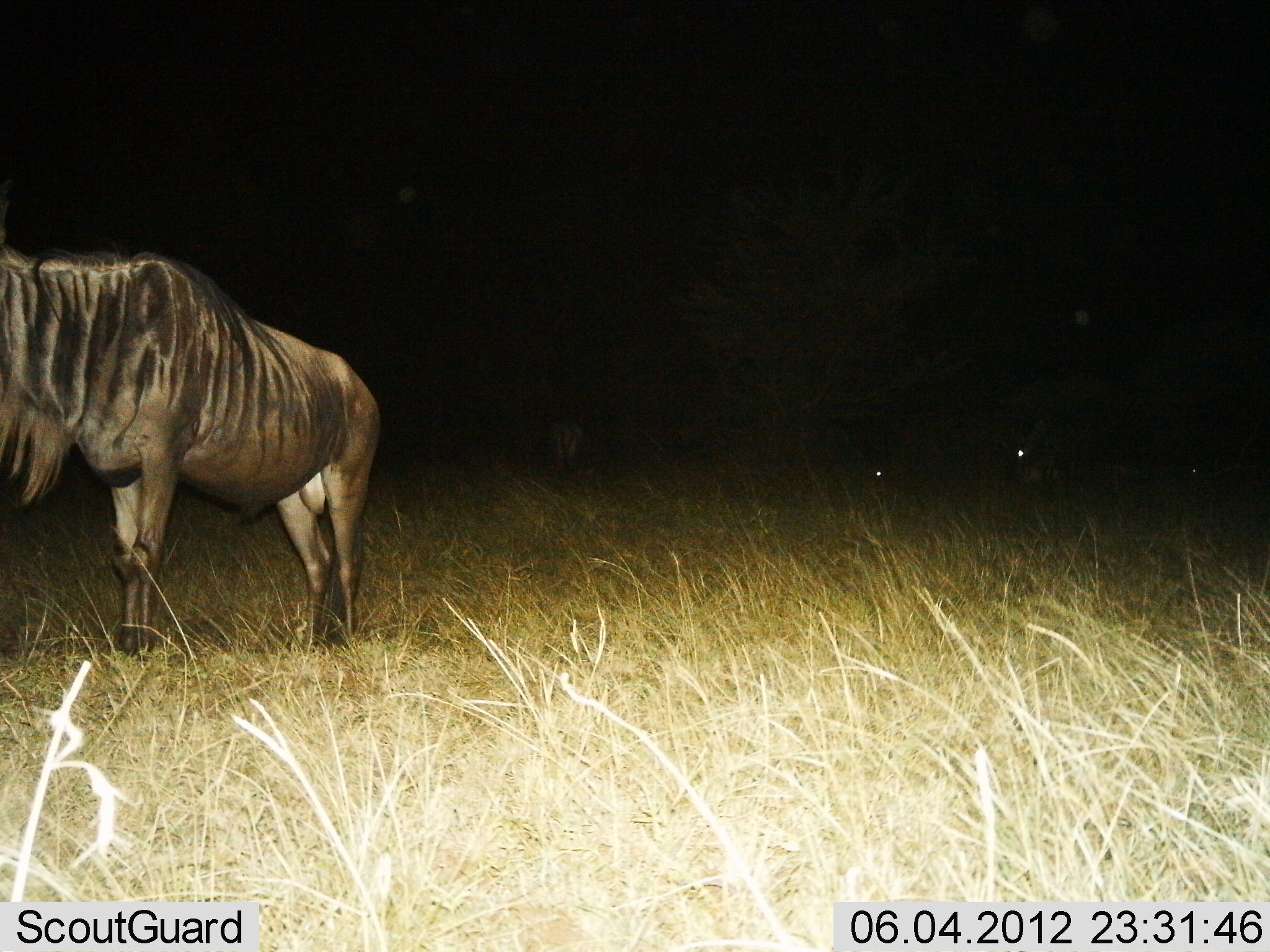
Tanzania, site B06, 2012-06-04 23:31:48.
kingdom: Animalia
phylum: Chordata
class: Mammalia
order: Artiodactyla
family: Bovidae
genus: Connochaetes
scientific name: Connochaetes taurinus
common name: blue wildebeest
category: wildebeest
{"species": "wildebeest (blue wildebeest) (Connochaetes taurinus)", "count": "3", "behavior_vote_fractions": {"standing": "90%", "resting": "10%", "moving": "10%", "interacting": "0%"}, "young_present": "0%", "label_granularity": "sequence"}